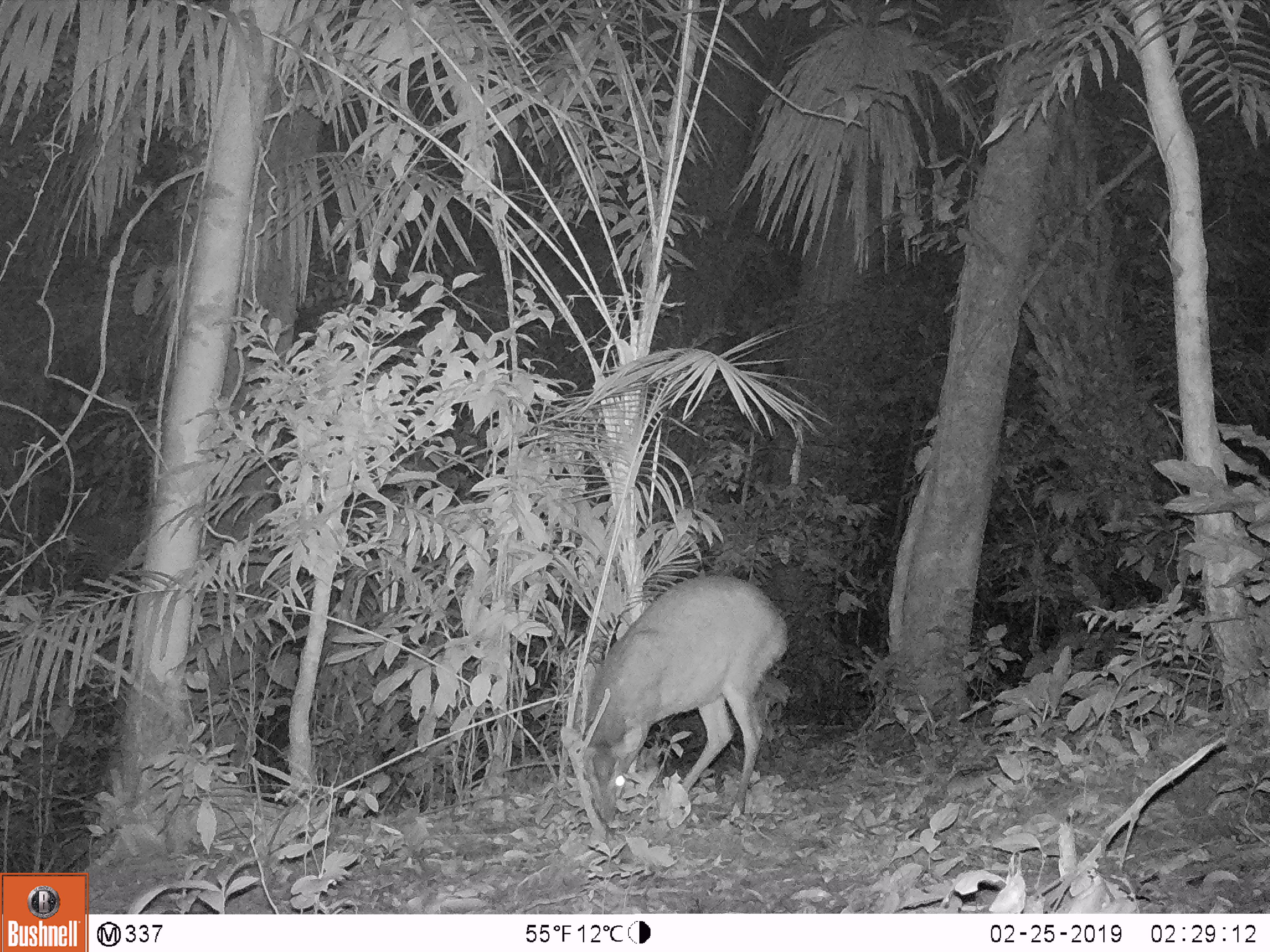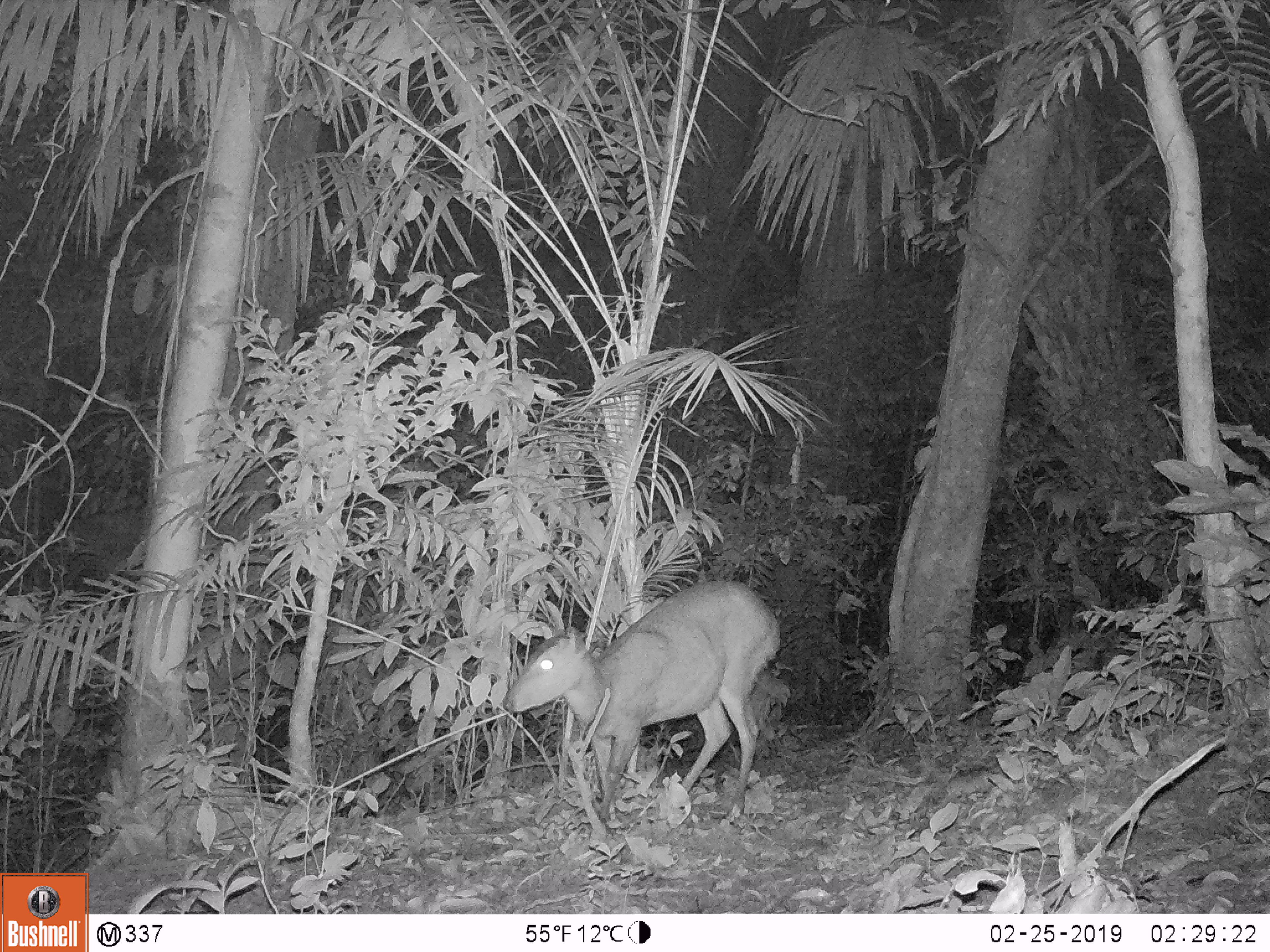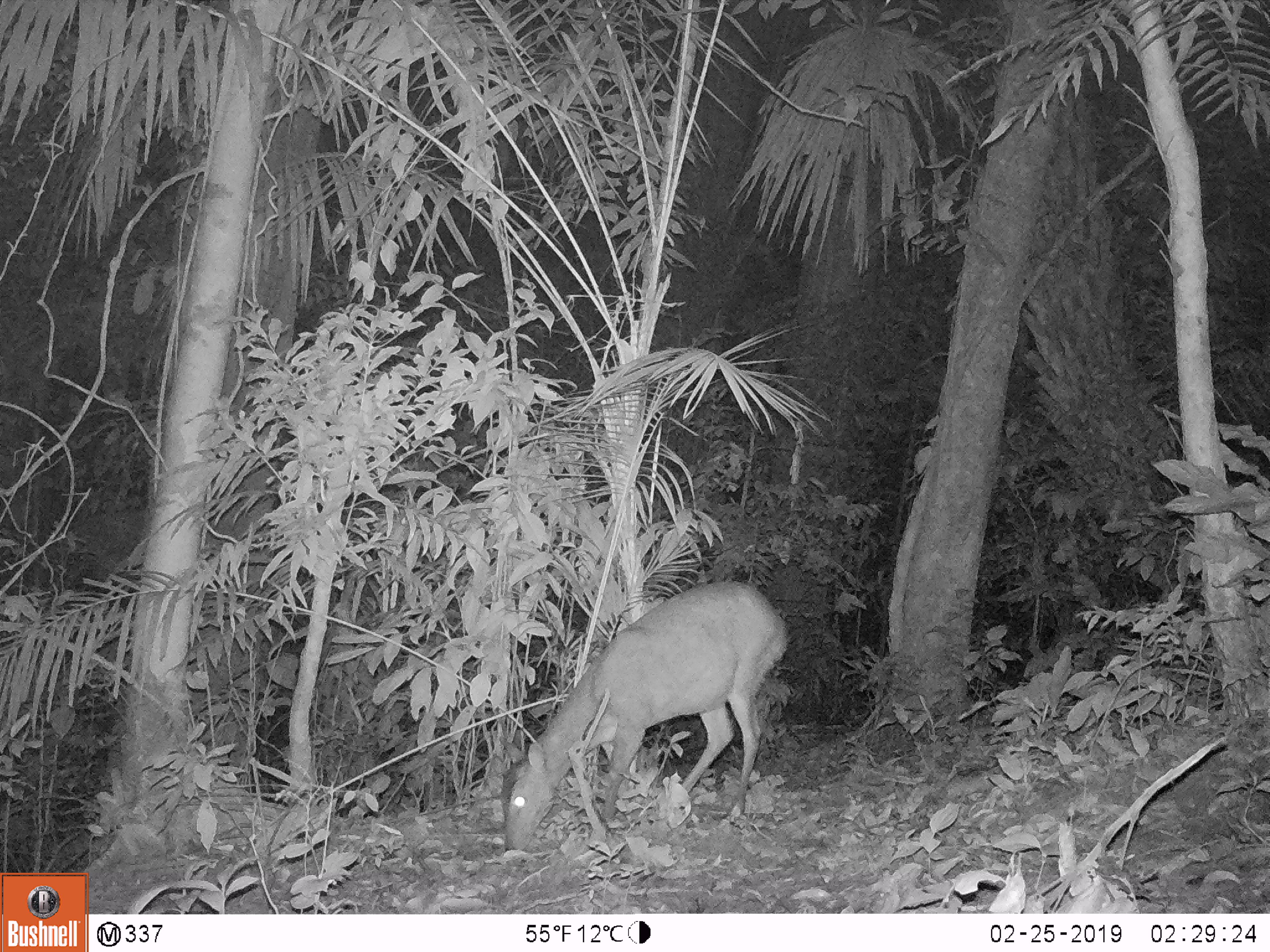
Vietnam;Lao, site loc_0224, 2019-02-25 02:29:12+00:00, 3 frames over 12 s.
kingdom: Animalia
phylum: Chordata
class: Mammalia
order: Artiodactyla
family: Cervidae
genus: Muntiacus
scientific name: Muntiacus vuquangensis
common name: large-antlered muntjac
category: large antlered muntjac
Large antlered muntjac (large-antlered muntjac) (Muntiacus vuquangensis). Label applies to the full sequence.